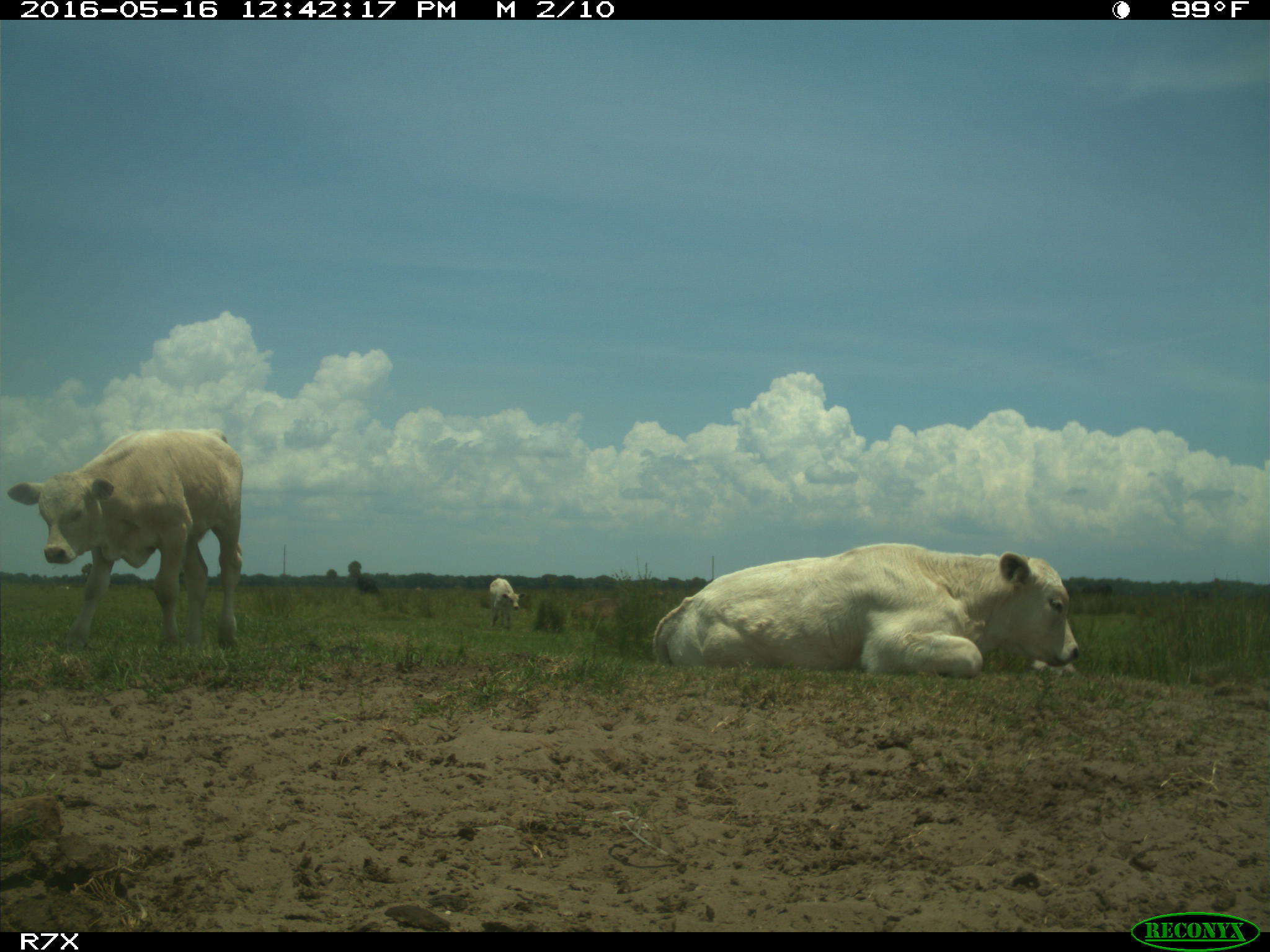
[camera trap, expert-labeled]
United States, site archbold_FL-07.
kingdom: Animalia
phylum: Chordata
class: Mammalia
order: Artiodactyla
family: Bovidae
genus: Bos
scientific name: Bos taurus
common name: domestic cow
Bos taurus (domestic cow).